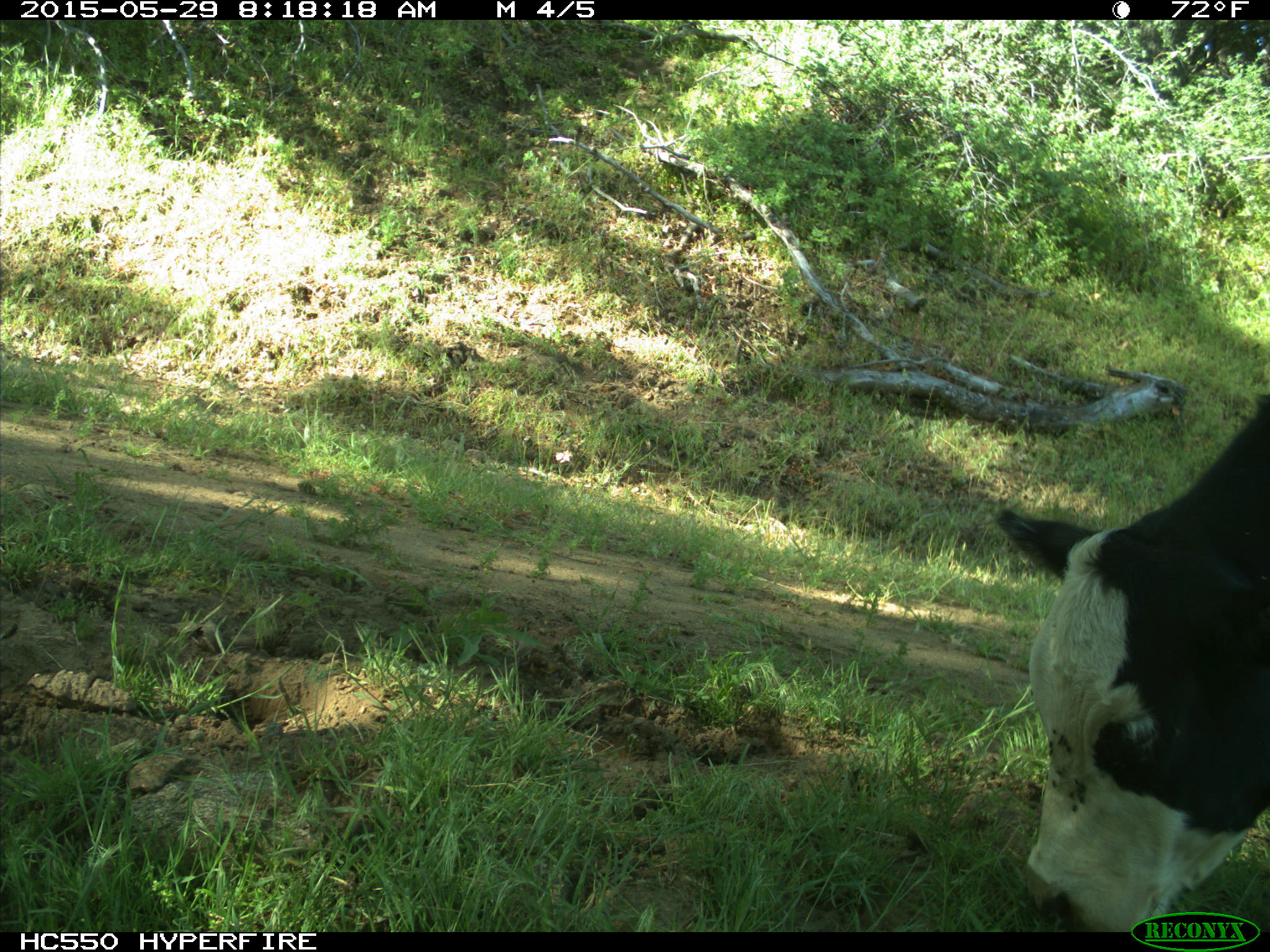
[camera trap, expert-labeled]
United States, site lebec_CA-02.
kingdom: Animalia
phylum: Chordata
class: Mammalia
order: Artiodactyla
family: Bovidae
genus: Bos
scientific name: Bos taurus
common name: domestic cow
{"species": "Bos taurus (domestic cow)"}